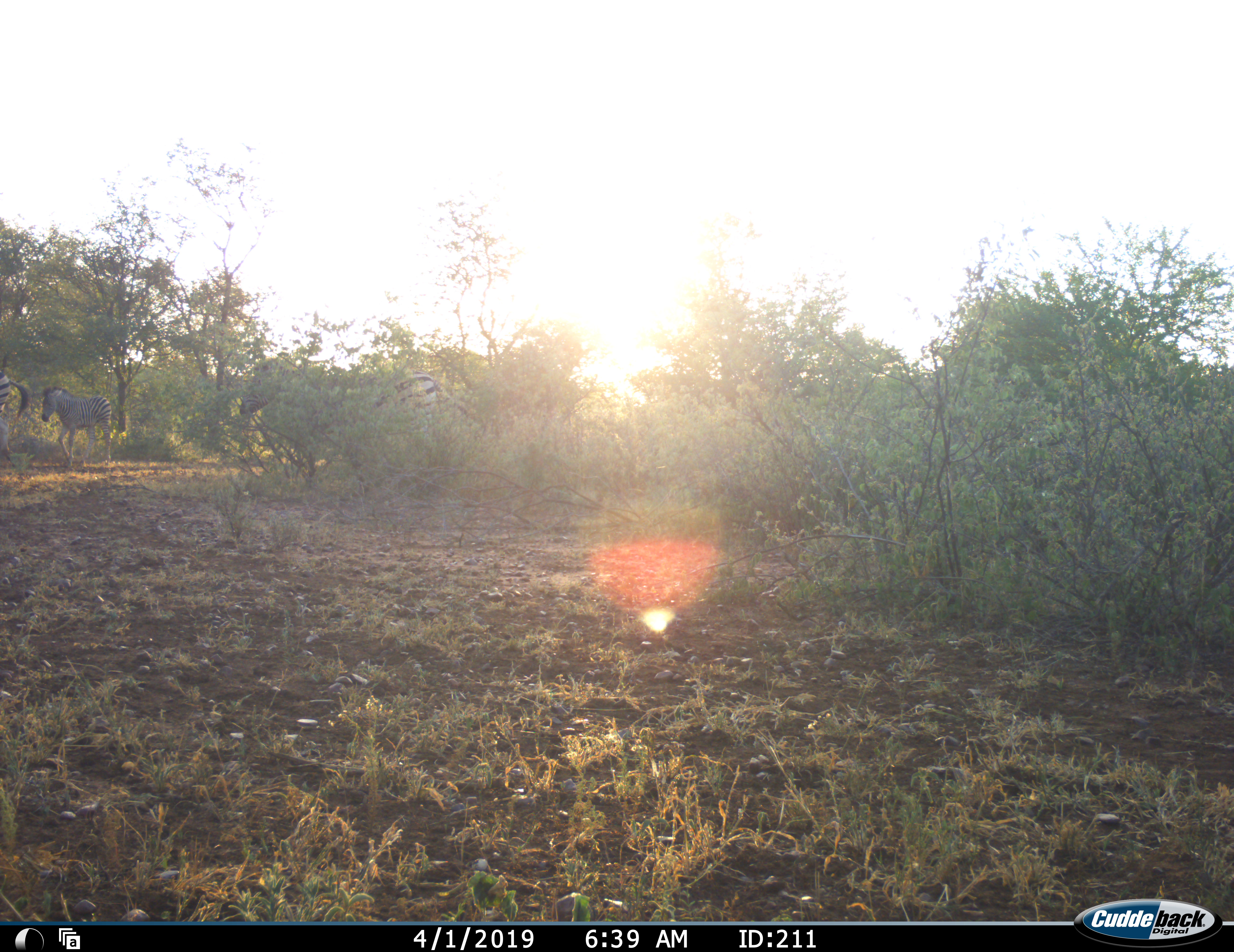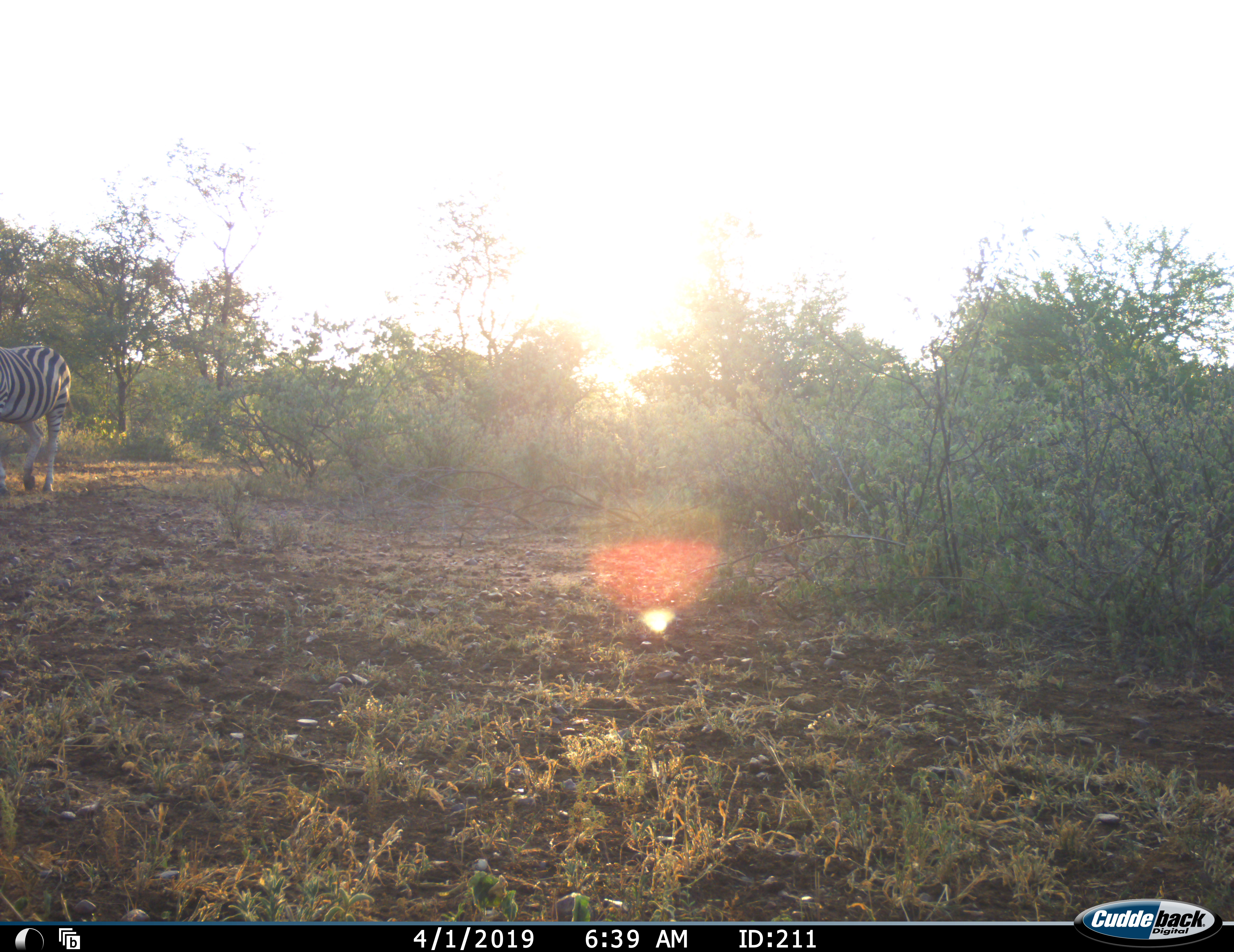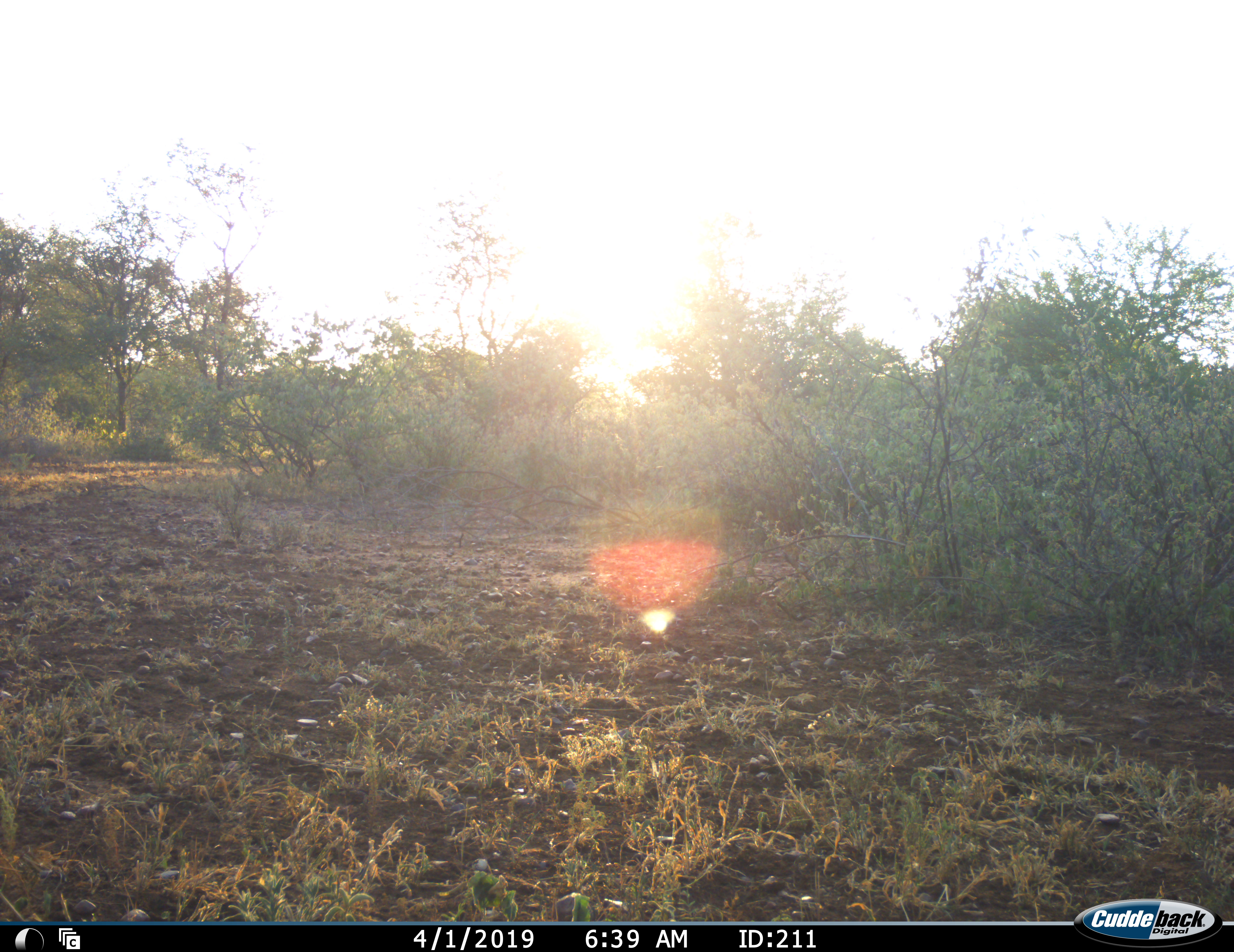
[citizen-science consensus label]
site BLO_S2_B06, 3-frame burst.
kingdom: Animalia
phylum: Chordata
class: Mammalia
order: Perissodactyla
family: Equidae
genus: Equus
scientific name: Equus quagga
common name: plains zebra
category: zebraplains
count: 3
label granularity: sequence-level